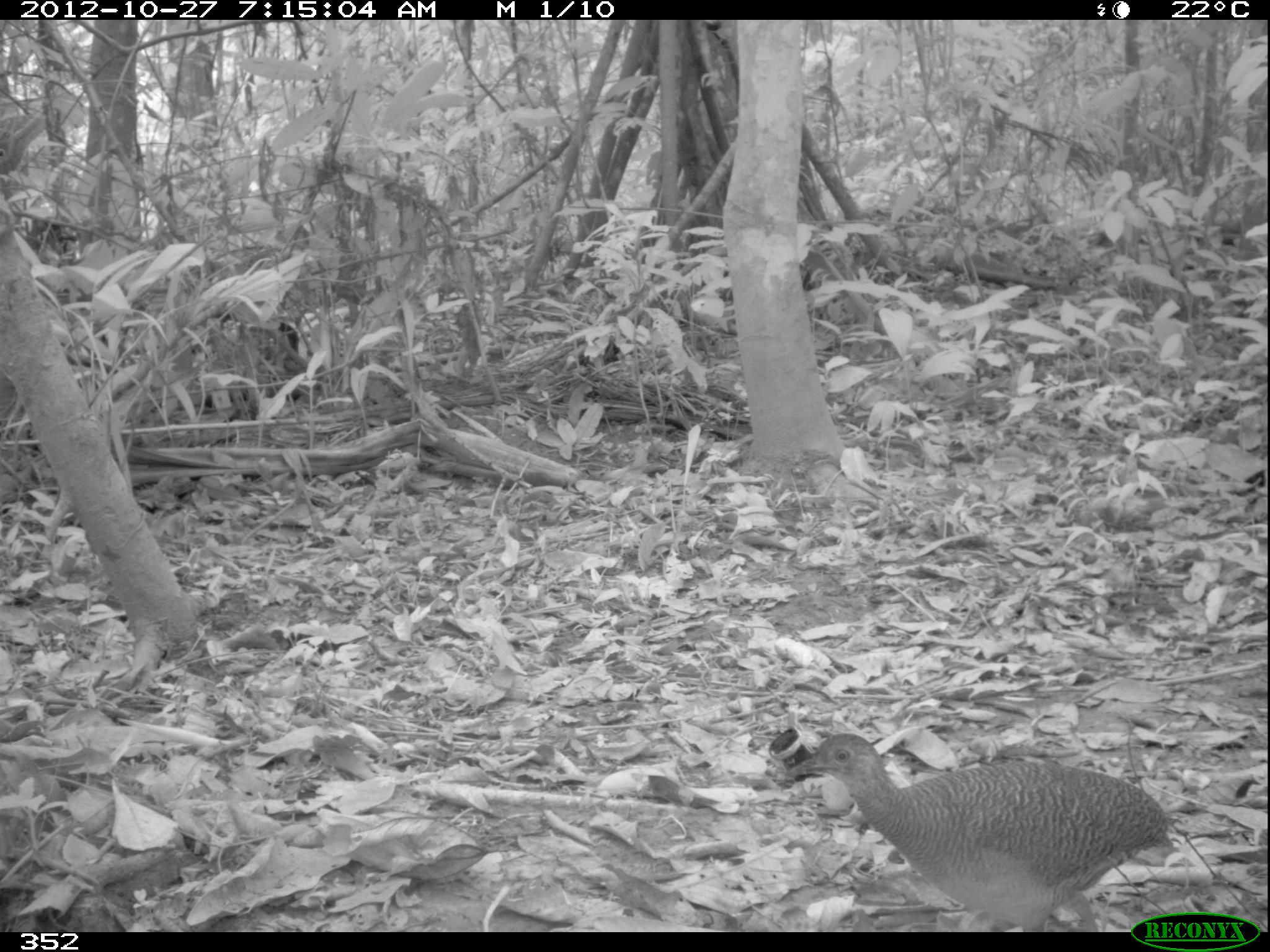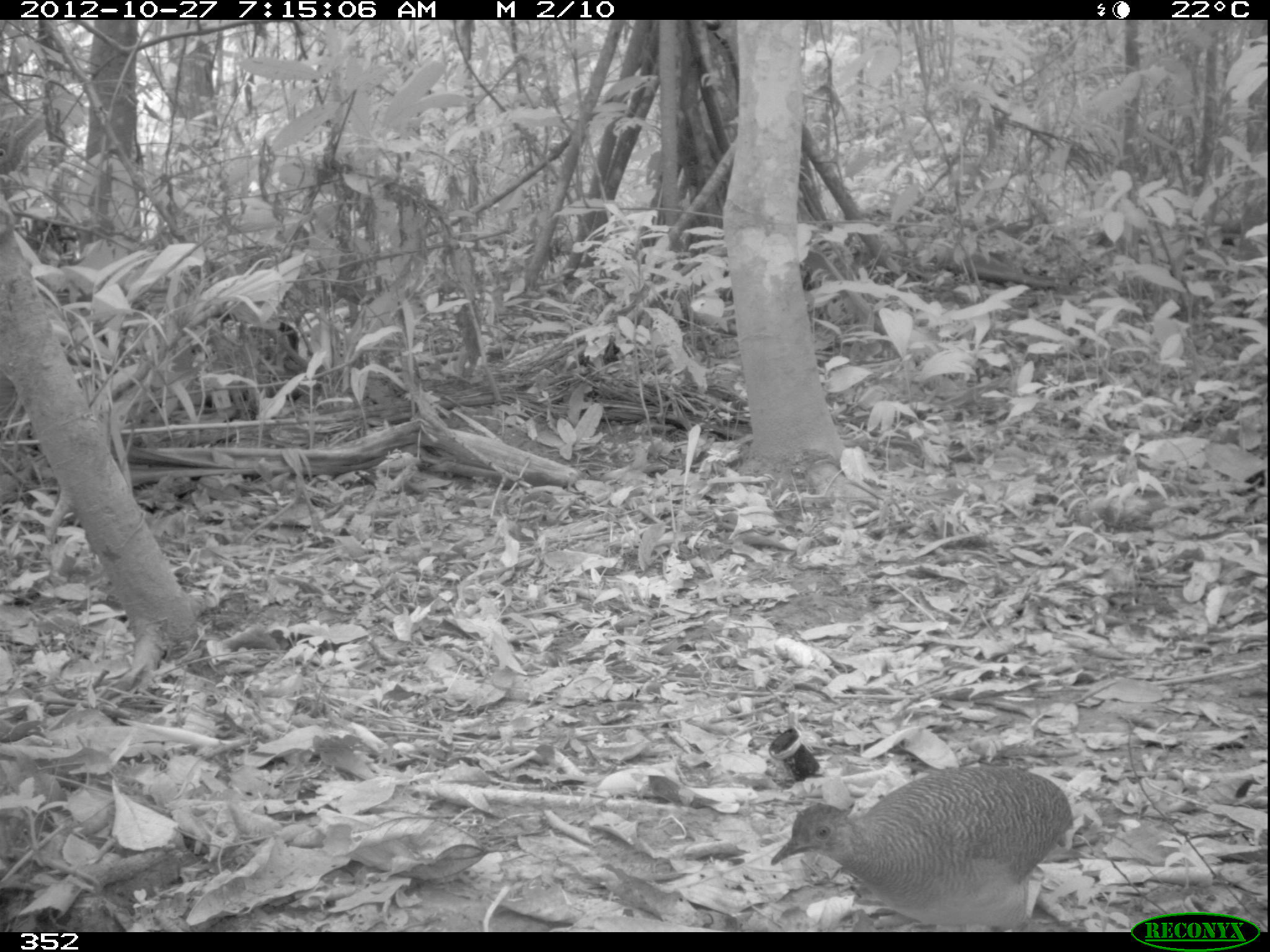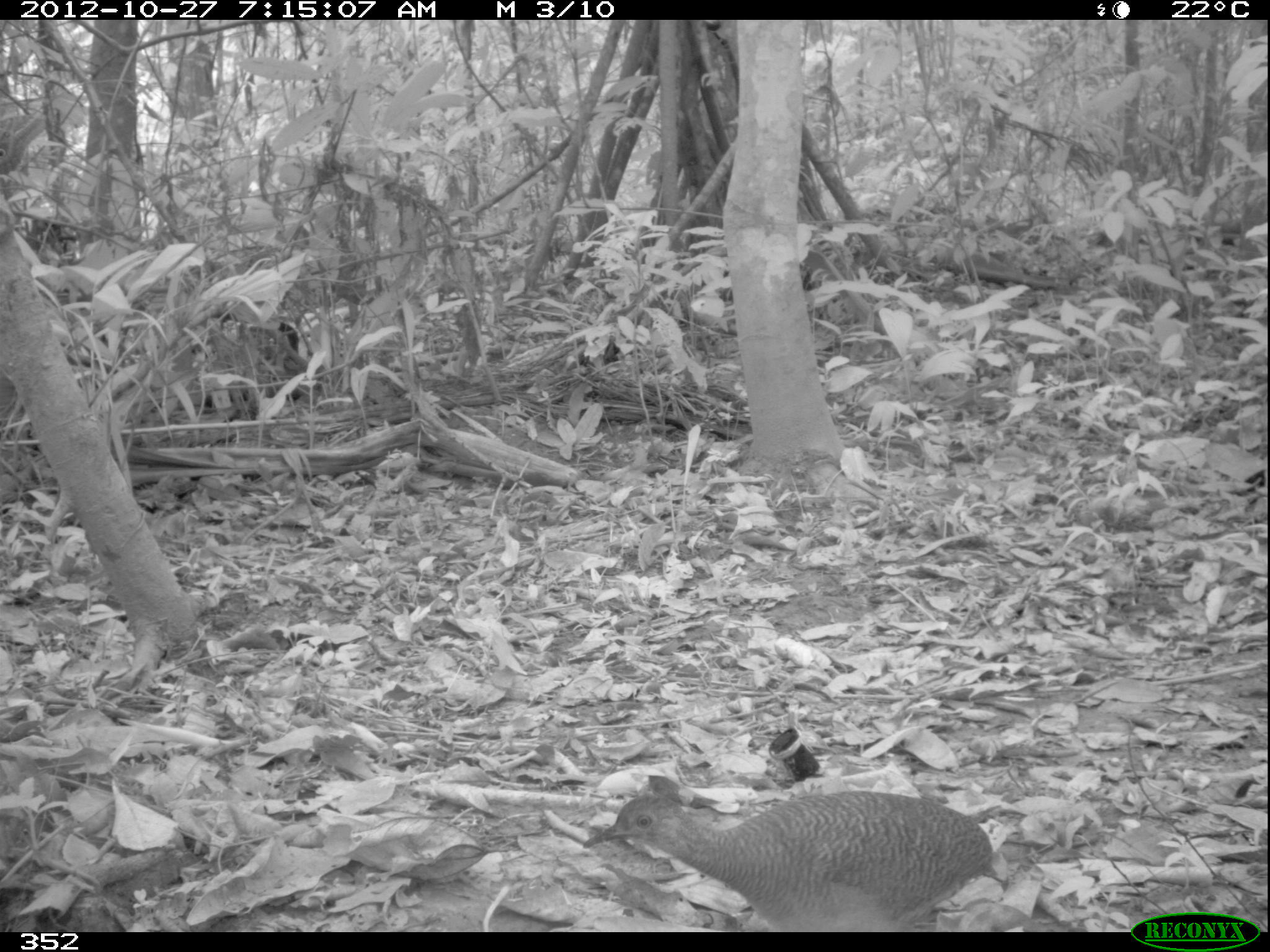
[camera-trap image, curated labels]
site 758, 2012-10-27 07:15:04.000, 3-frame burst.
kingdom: Animalia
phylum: Chordata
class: Aves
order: Galliformes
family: Phasianidae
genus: Alectoris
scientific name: Alectoris rufa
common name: red-legged partridge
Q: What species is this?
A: Alectoris rufa (red-legged partridge).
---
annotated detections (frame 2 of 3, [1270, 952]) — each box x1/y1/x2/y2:
alectoris rufa: 770/764/1074/932